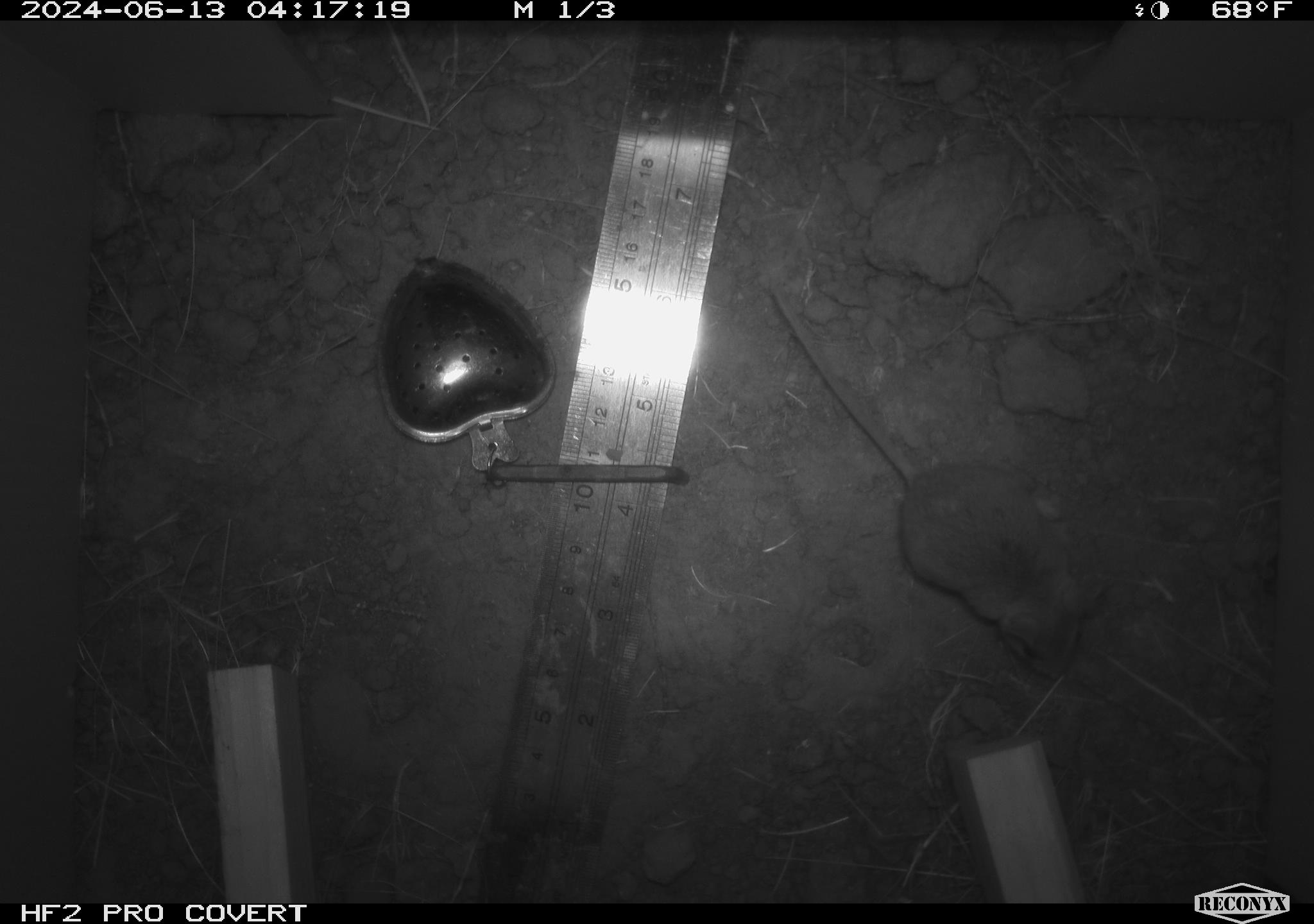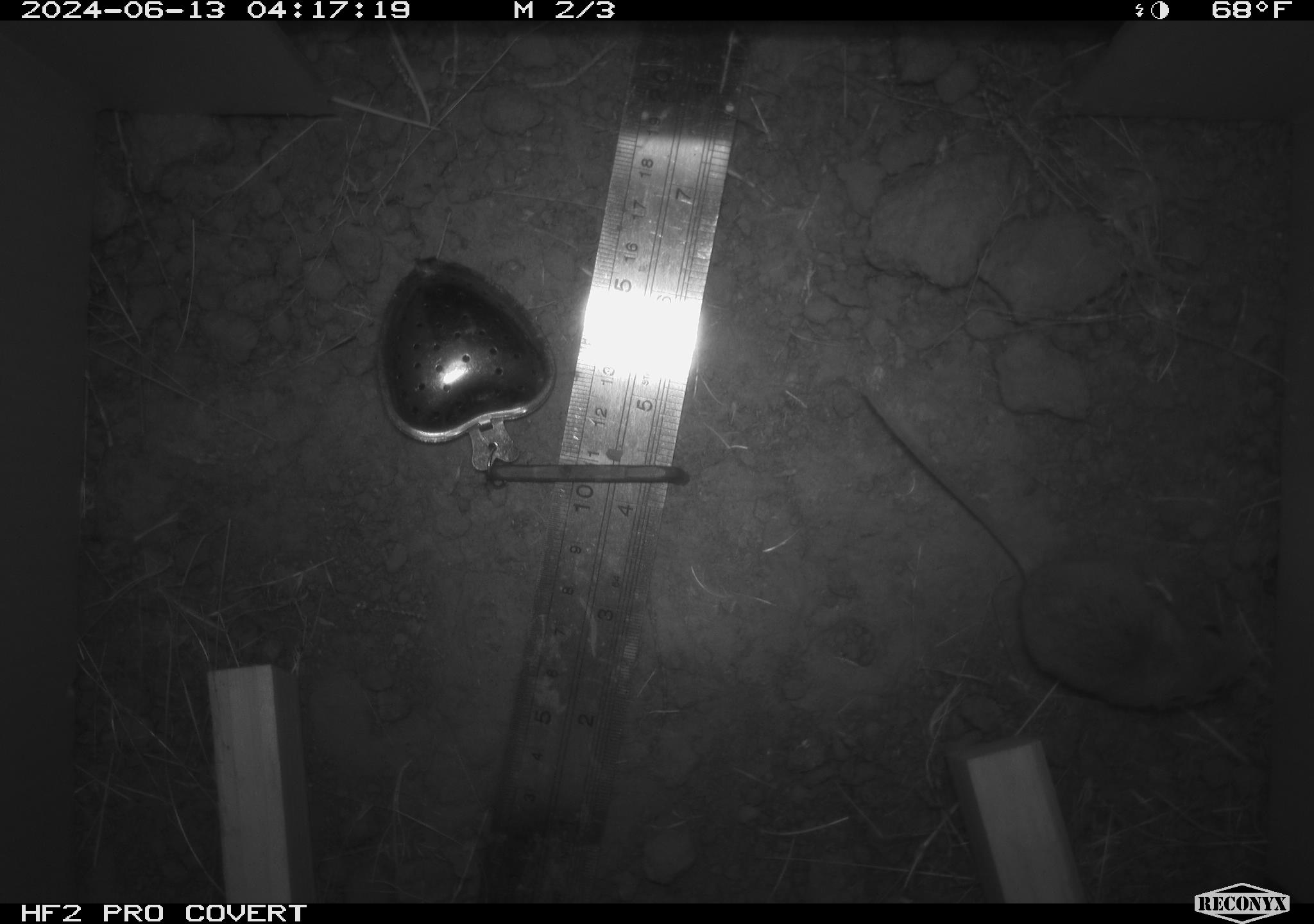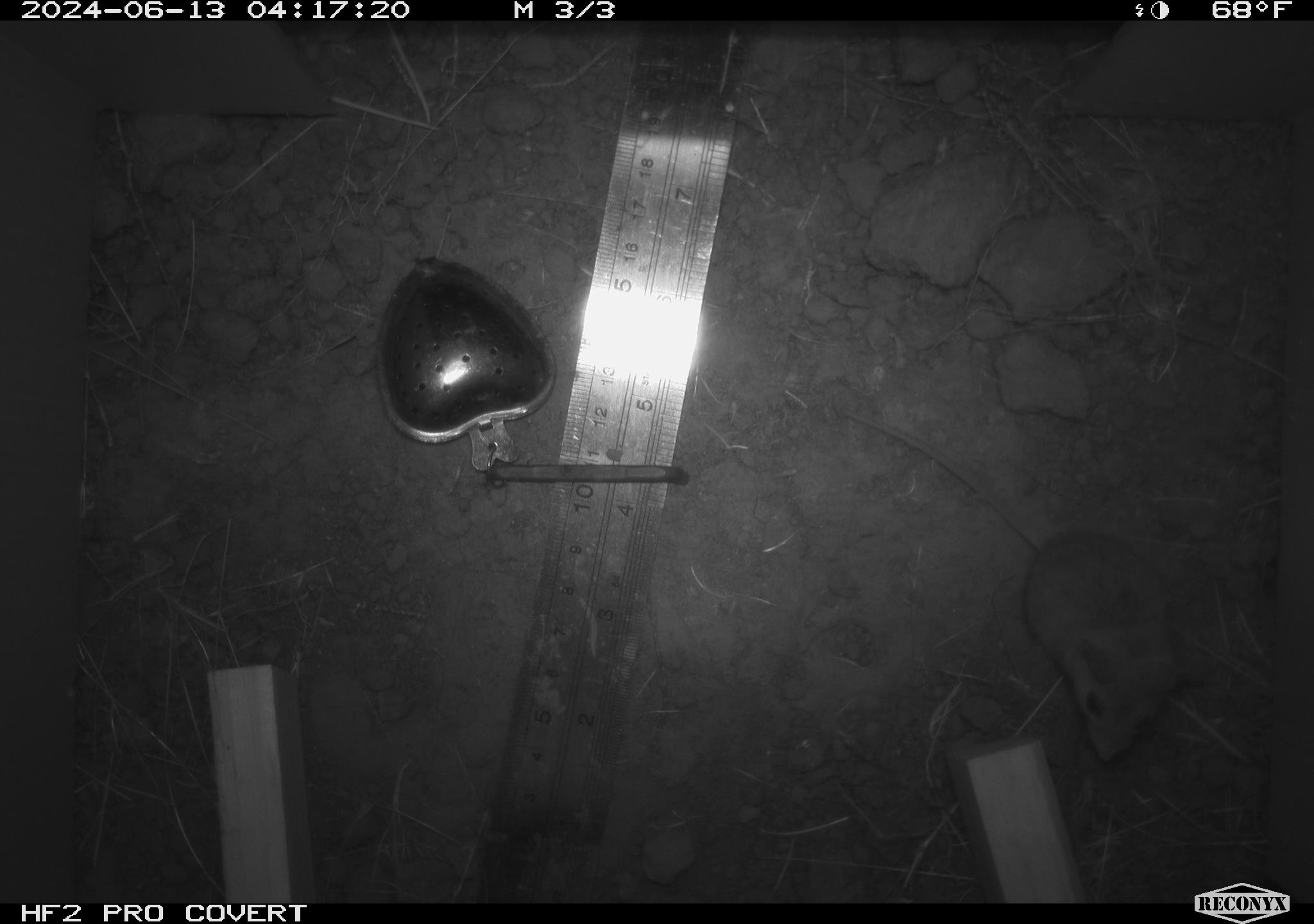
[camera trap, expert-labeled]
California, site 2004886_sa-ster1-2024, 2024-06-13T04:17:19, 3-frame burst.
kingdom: Animalia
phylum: Chordata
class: Mammalia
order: Rodentia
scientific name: Rodentia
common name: mouse species